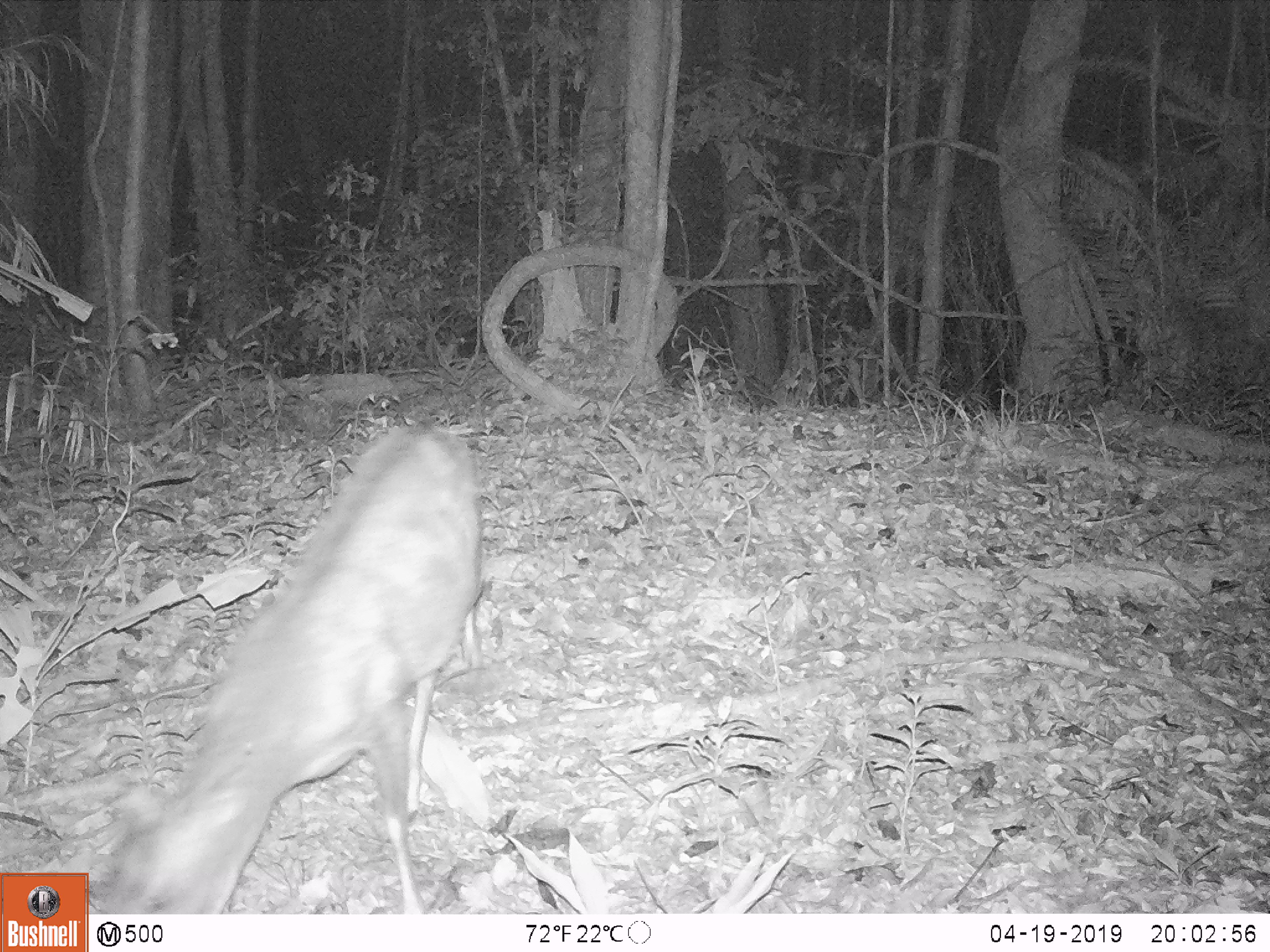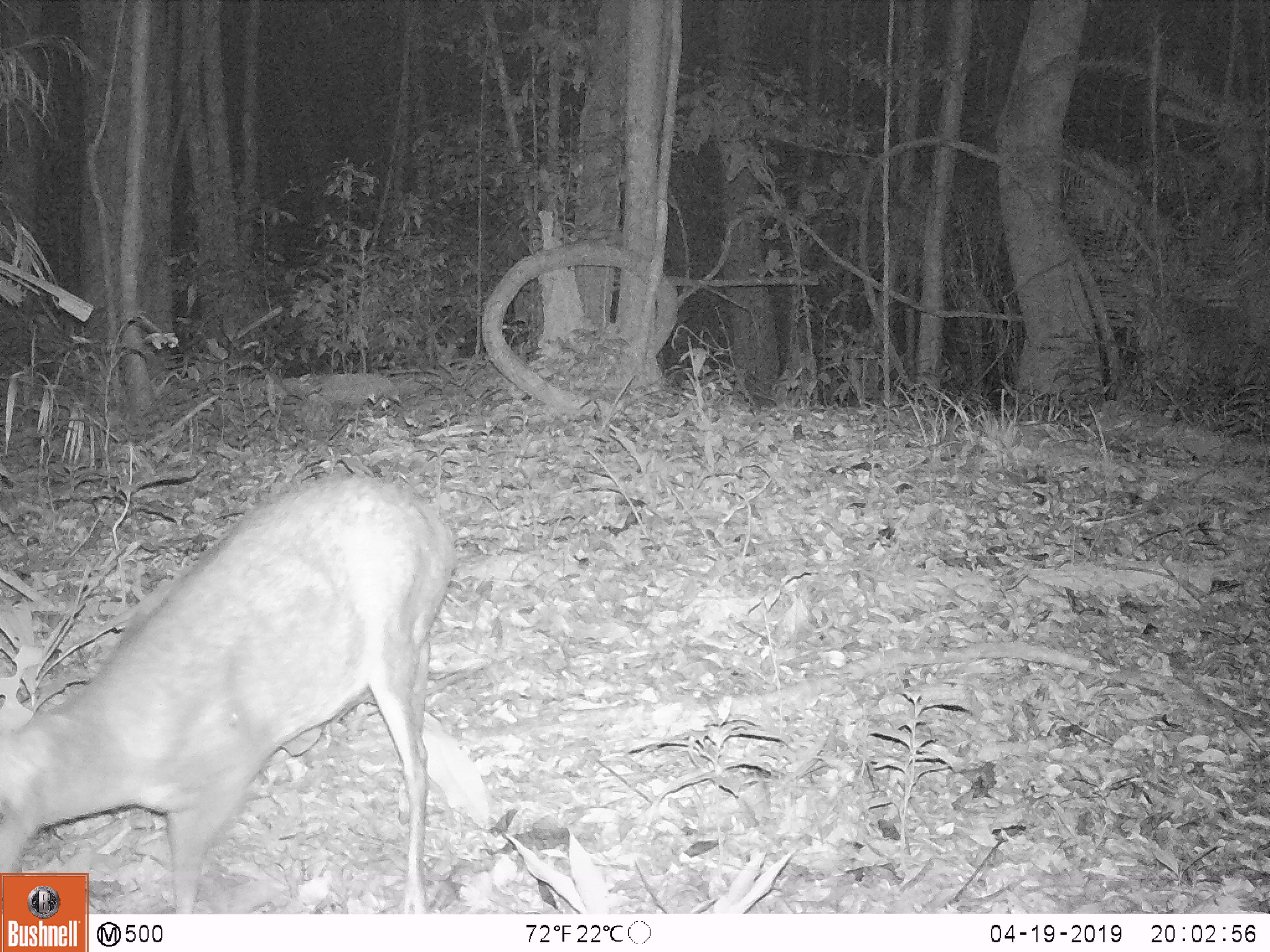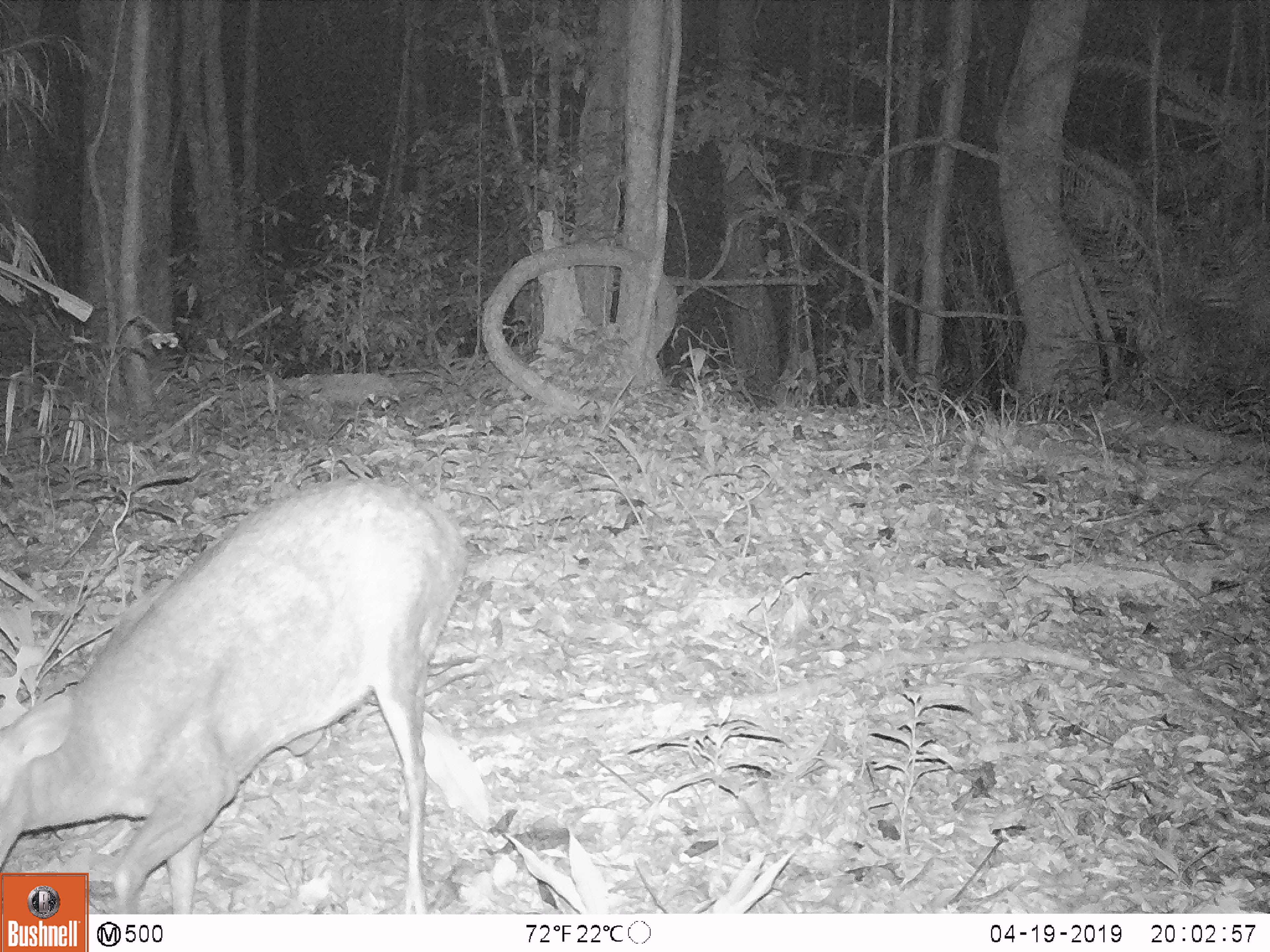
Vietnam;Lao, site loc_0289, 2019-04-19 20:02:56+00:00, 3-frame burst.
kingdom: Animalia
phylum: Chordata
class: Mammalia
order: Artiodactyla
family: Cervidae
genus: Muntiacus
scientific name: Muntiacus rooseveltorum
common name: roosevelt's muntjac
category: roosevelts muntjac group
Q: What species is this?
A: Roosevelts muntjac group (roosevelt's muntjac) (Muntiacus rooseveltorum).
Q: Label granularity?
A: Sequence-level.